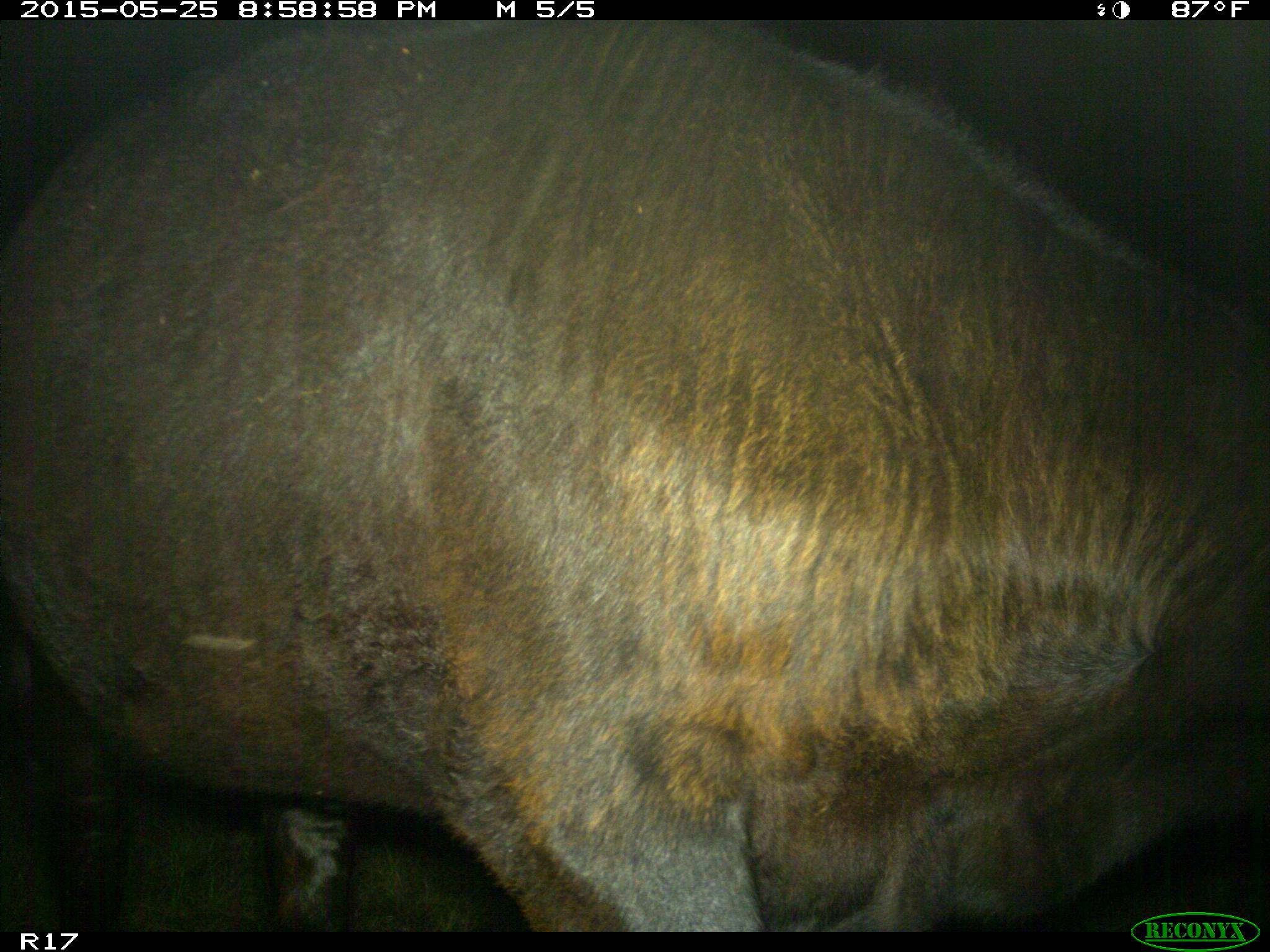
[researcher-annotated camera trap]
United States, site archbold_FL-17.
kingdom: Animalia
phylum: Chordata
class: Mammalia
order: Artiodactyla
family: Bovidae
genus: Bos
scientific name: Bos taurus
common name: domestic cow